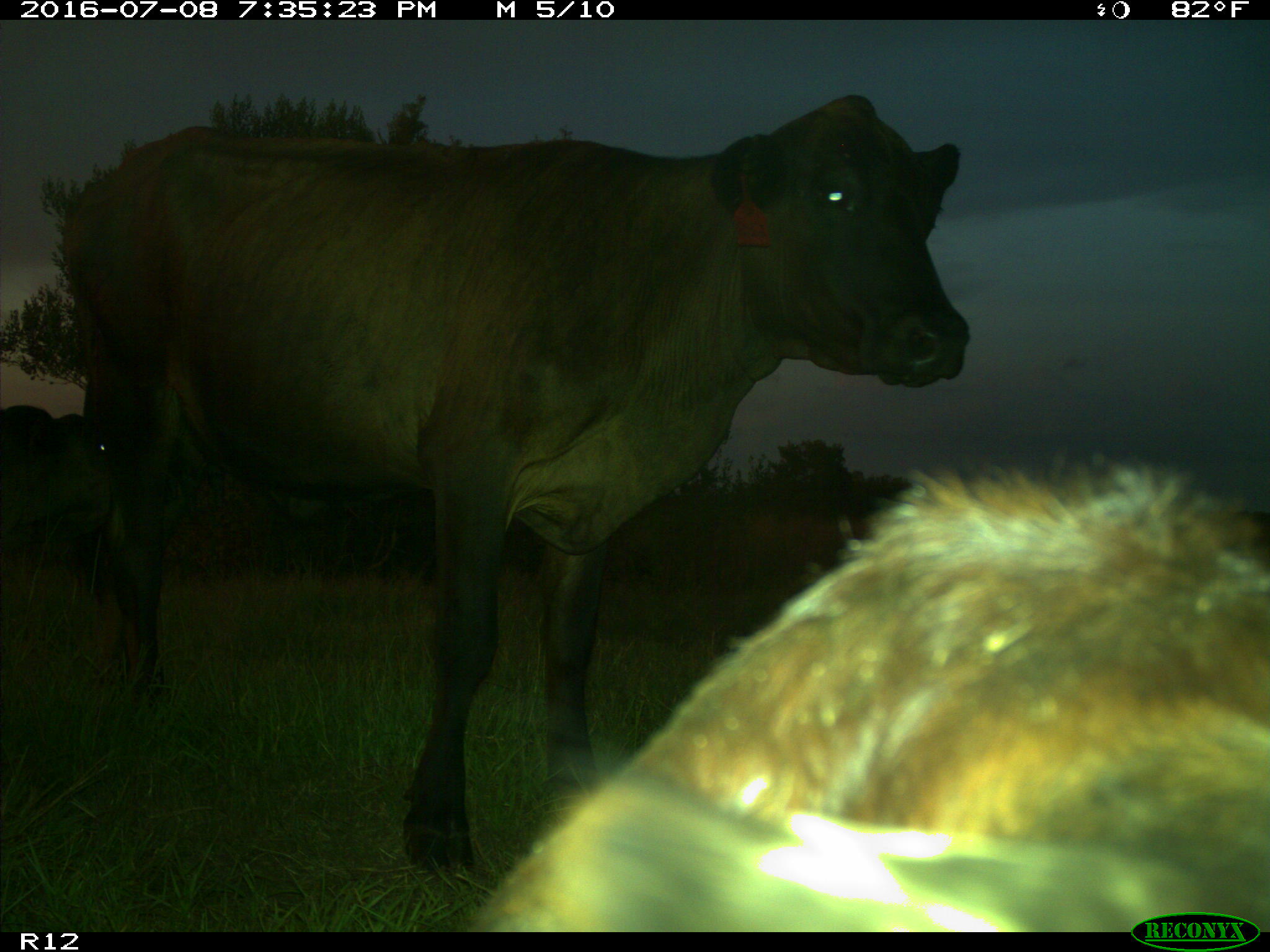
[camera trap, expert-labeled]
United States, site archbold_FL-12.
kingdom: Animalia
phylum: Chordata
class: Mammalia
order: Artiodactyla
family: Bovidae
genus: Bos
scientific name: Bos taurus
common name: domestic cow